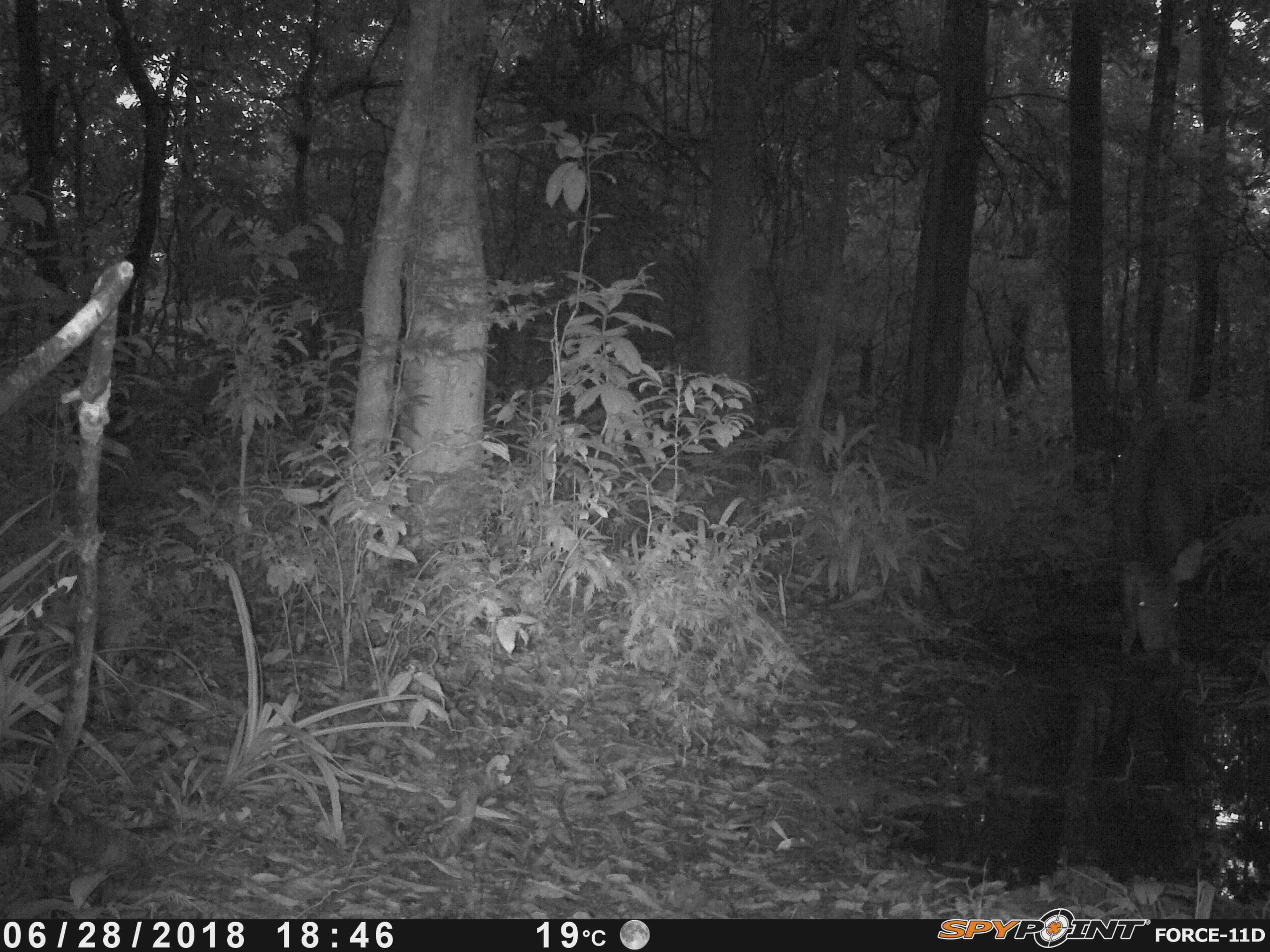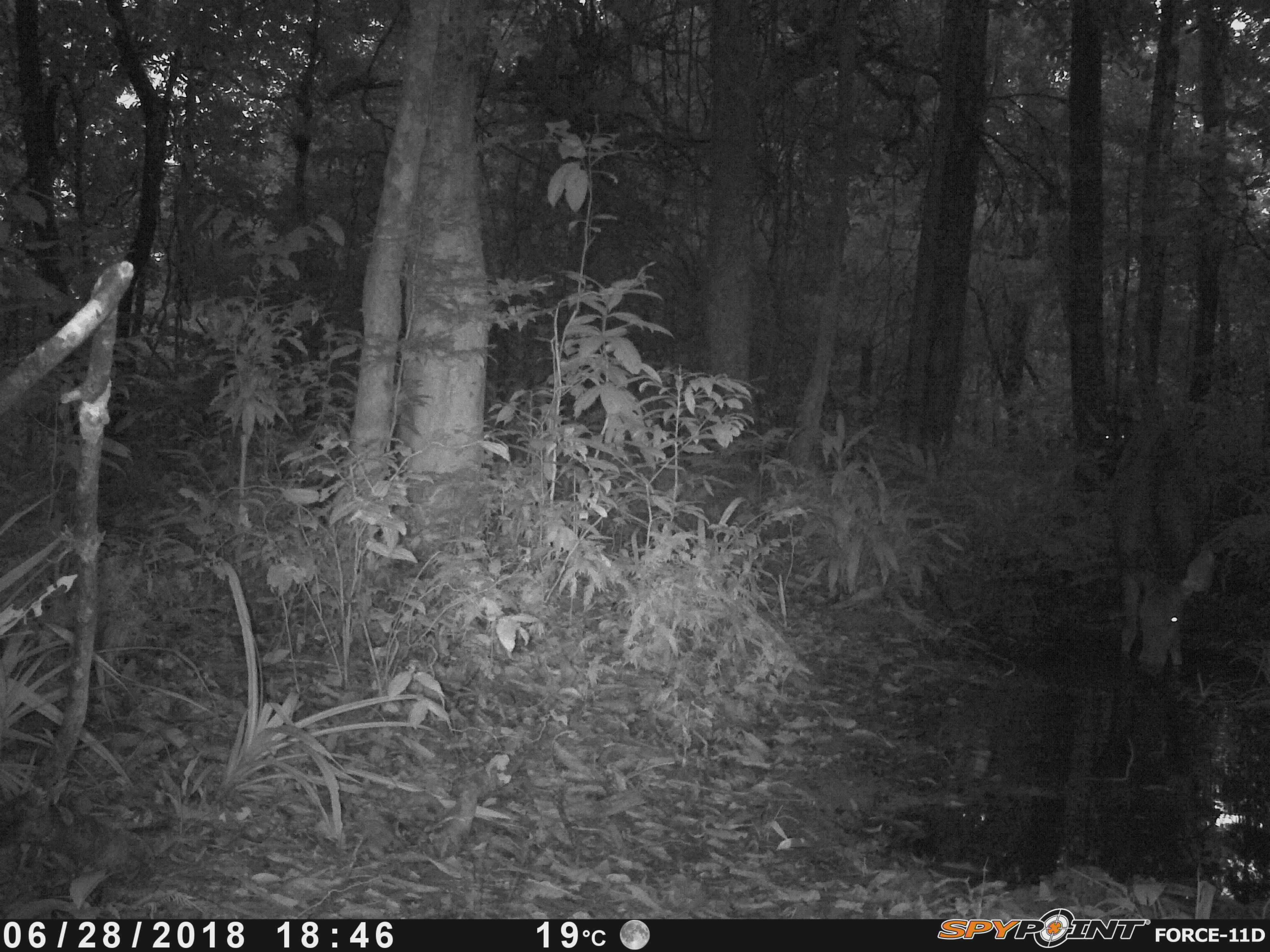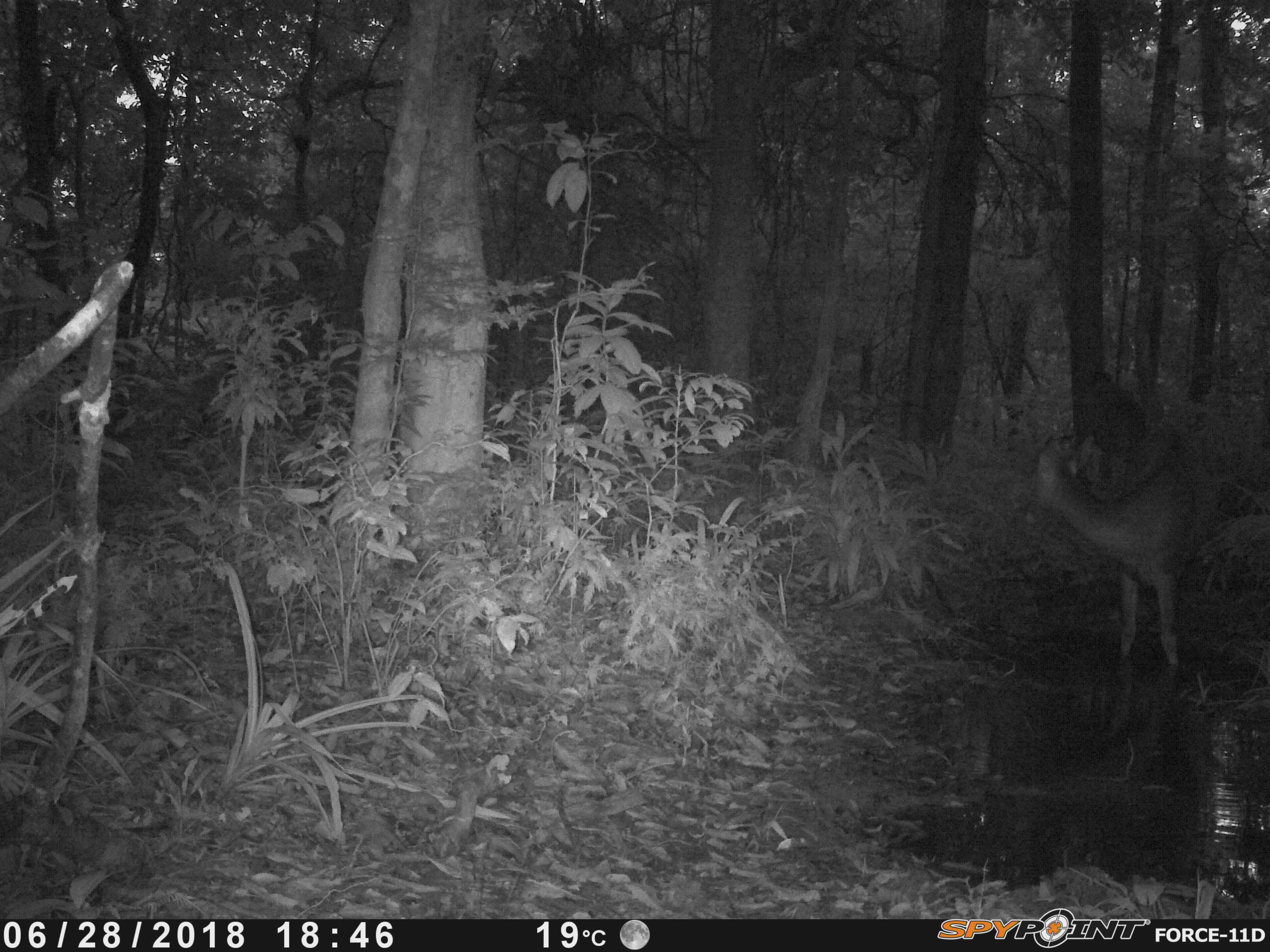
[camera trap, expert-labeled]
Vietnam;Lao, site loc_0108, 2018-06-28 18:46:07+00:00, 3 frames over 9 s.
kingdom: Animalia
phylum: Chordata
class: Mammalia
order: Artiodactyla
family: Cervidae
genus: Rusa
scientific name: Rusa unicolor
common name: sambar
Sambar (Rusa unicolor). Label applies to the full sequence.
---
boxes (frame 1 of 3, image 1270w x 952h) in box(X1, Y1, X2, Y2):
sambar: box(1110, 411, 1209, 663); box(1105, 416, 1130, 467)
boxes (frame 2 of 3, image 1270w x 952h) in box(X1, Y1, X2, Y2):
sambar: box(1101, 424, 1215, 683); box(1081, 405, 1129, 460)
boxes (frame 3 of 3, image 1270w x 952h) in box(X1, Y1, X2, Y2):
sambar: box(1013, 423, 1215, 683); box(1084, 363, 1151, 492)